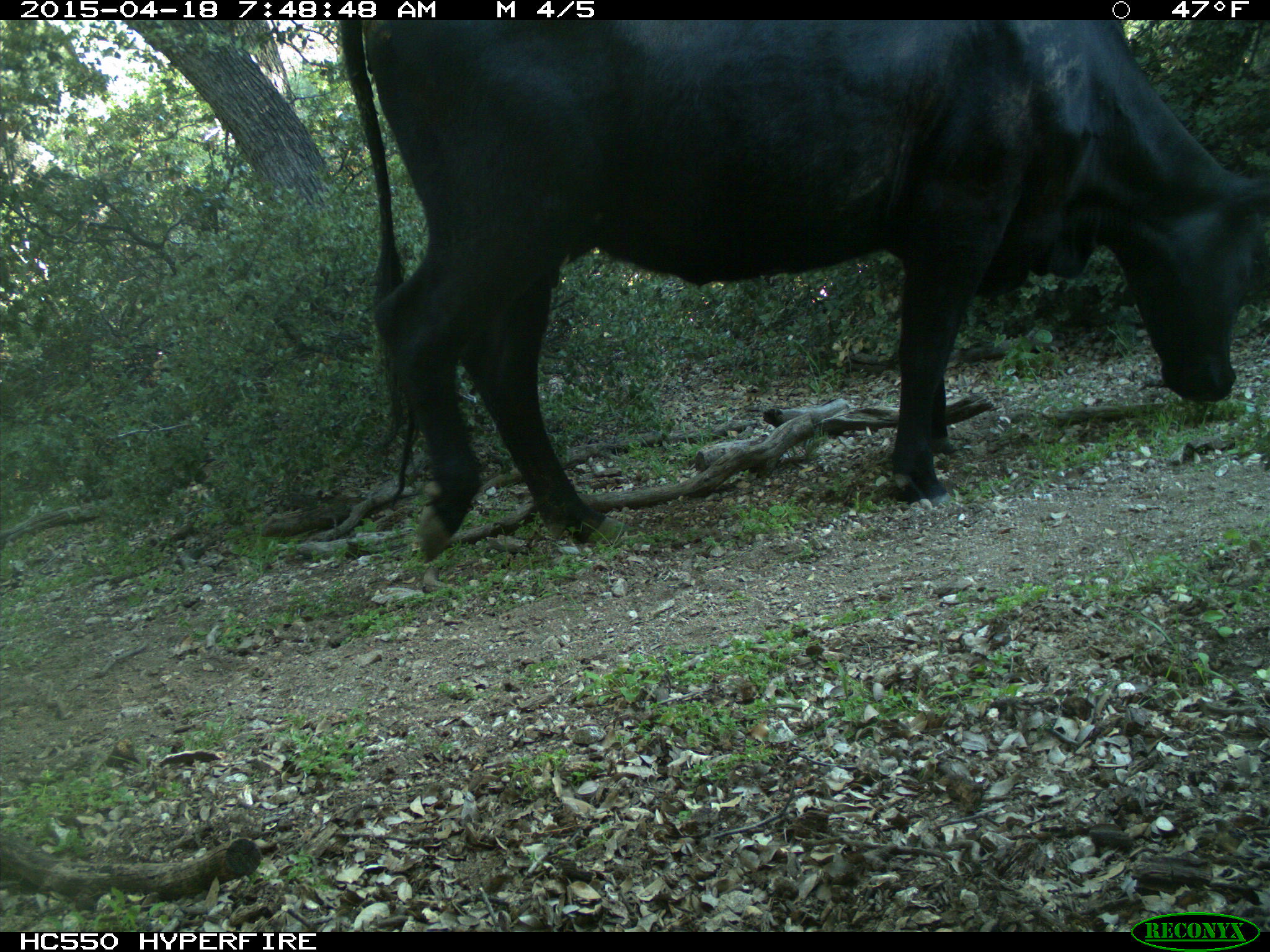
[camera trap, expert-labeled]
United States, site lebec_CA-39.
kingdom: Animalia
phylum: Chordata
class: Mammalia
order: Artiodactyla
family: Bovidae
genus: Bos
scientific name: Bos taurus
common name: domestic cow